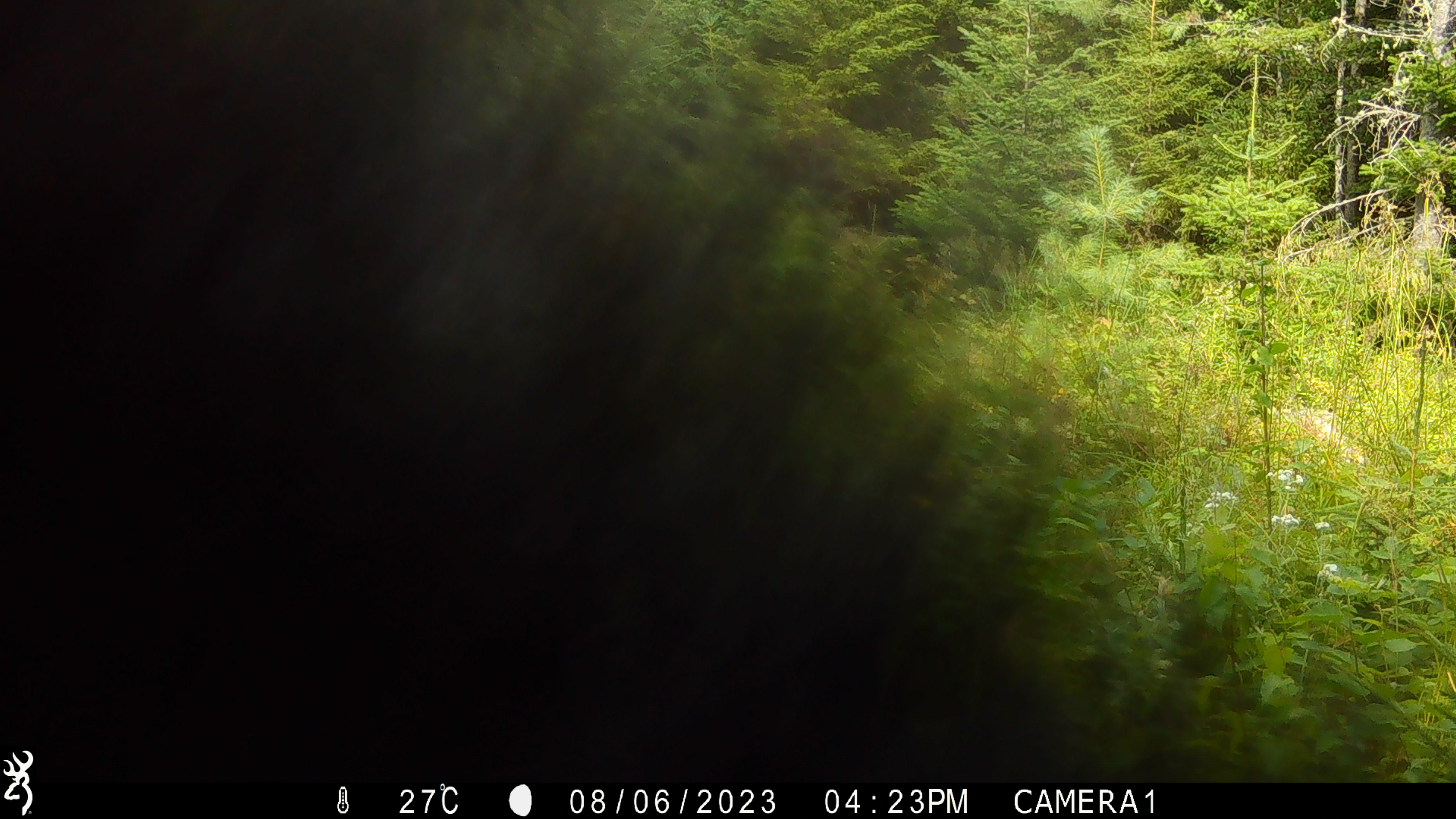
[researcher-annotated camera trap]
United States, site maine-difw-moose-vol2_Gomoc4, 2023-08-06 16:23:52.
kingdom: Animalia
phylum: Chordata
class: Mammalia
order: Carnivora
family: Ursidae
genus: Ursus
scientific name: Ursus americanus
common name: black bear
Black bear (Ursus americanus).